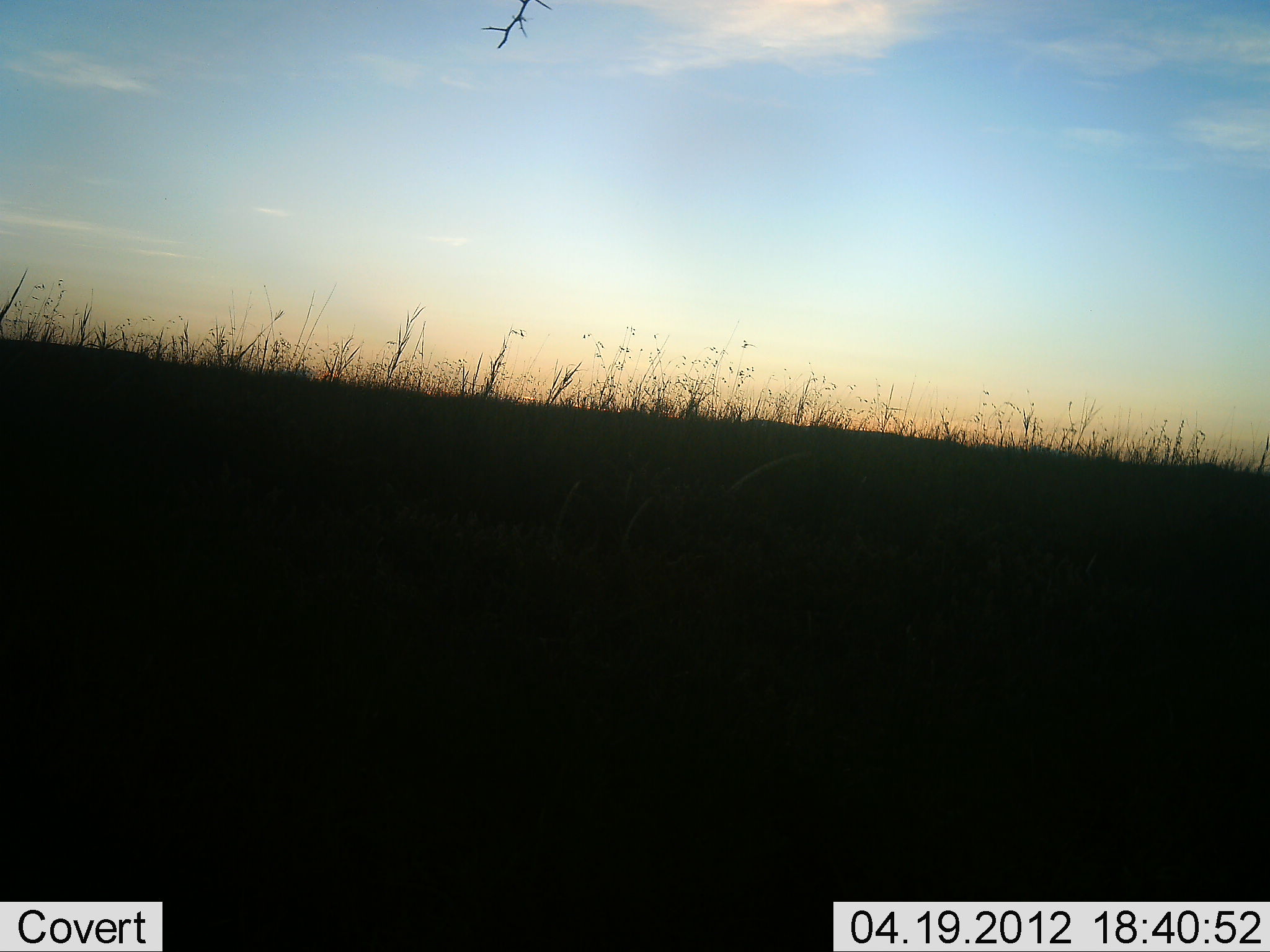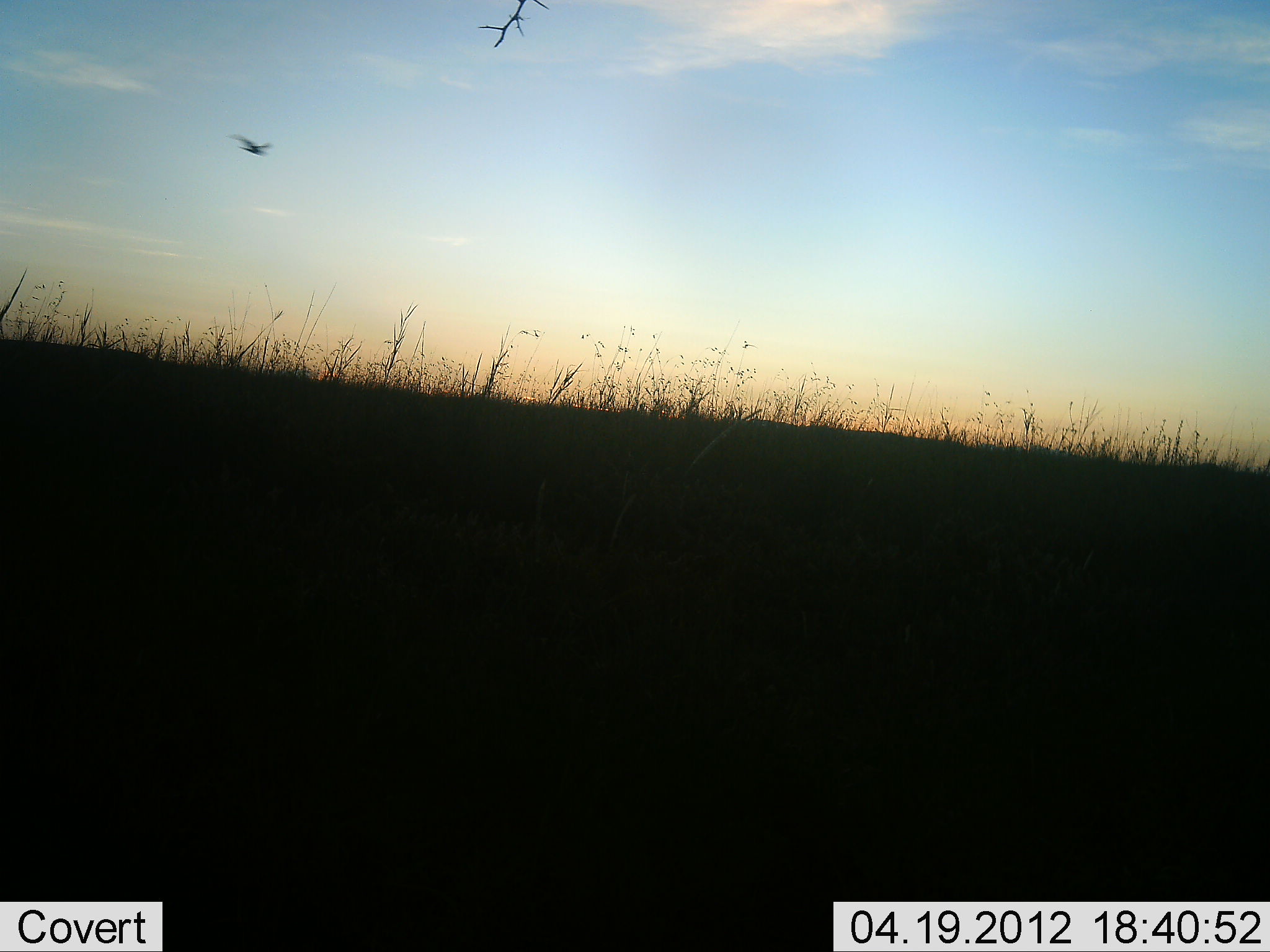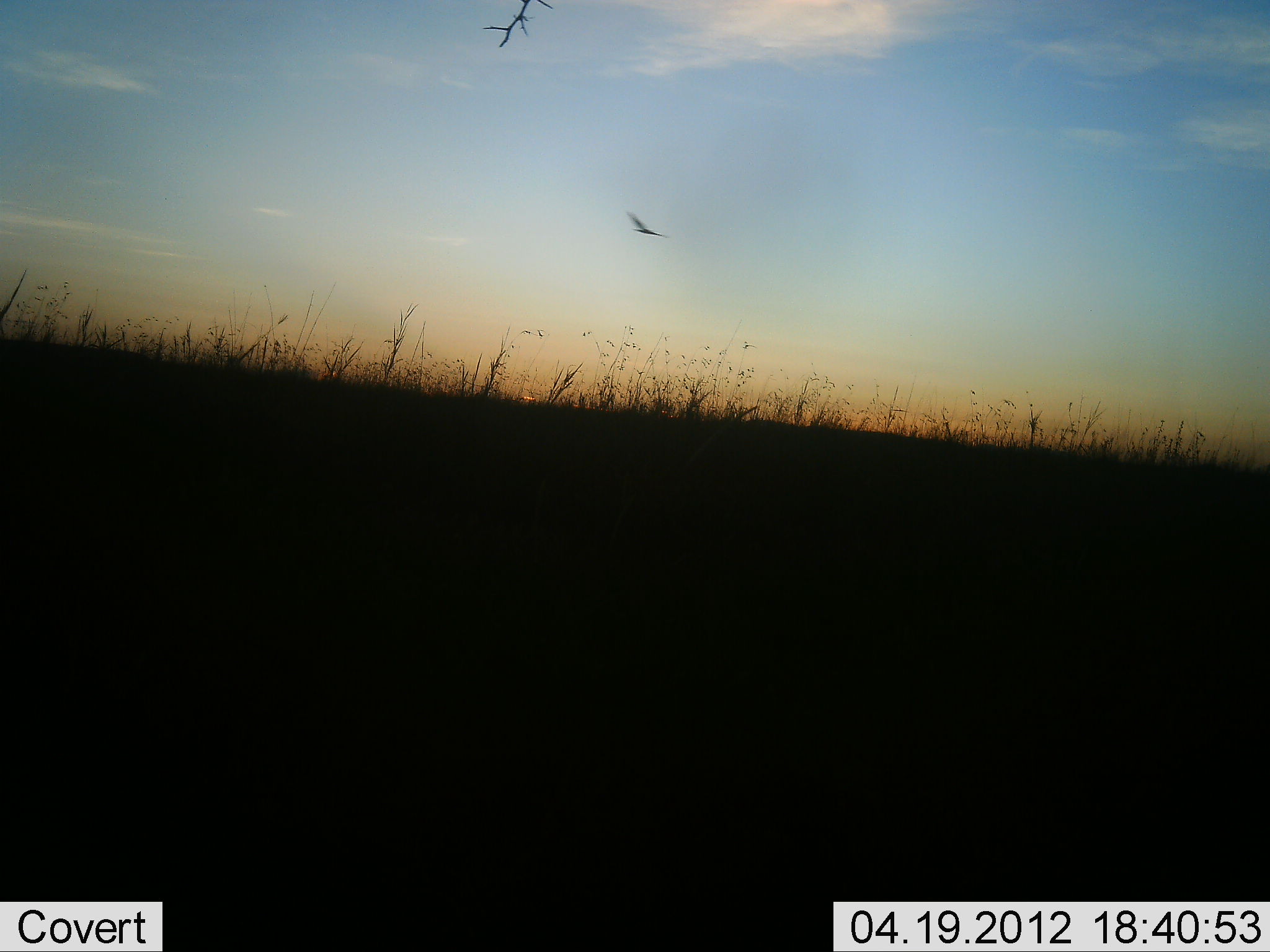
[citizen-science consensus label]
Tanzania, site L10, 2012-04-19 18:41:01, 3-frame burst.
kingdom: Animalia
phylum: Chordata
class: Aves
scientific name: Aves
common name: bird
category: otherbird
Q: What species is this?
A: Otherbird (bird) (Aves).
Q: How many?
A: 1.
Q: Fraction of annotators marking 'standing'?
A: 0%.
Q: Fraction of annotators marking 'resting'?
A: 0%.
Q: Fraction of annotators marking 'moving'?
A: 100%.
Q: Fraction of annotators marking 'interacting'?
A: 0%.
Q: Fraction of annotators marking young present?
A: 0%.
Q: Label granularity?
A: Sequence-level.